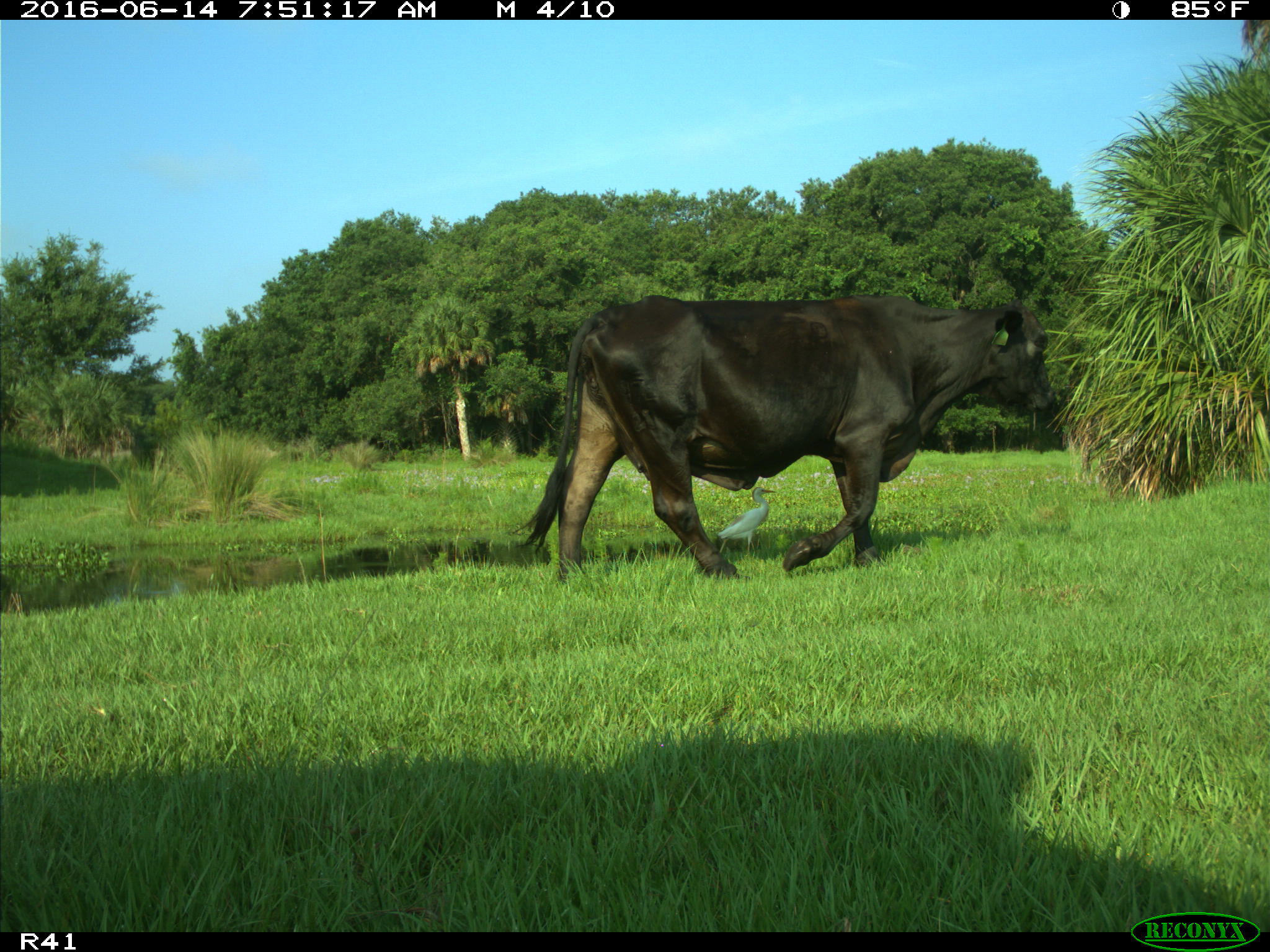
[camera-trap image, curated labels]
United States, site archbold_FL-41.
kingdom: Animalia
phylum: Chordata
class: Mammalia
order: Artiodactyla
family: Bovidae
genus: Bos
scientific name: Bos taurus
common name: domestic cow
Bos taurus (domestic cow).